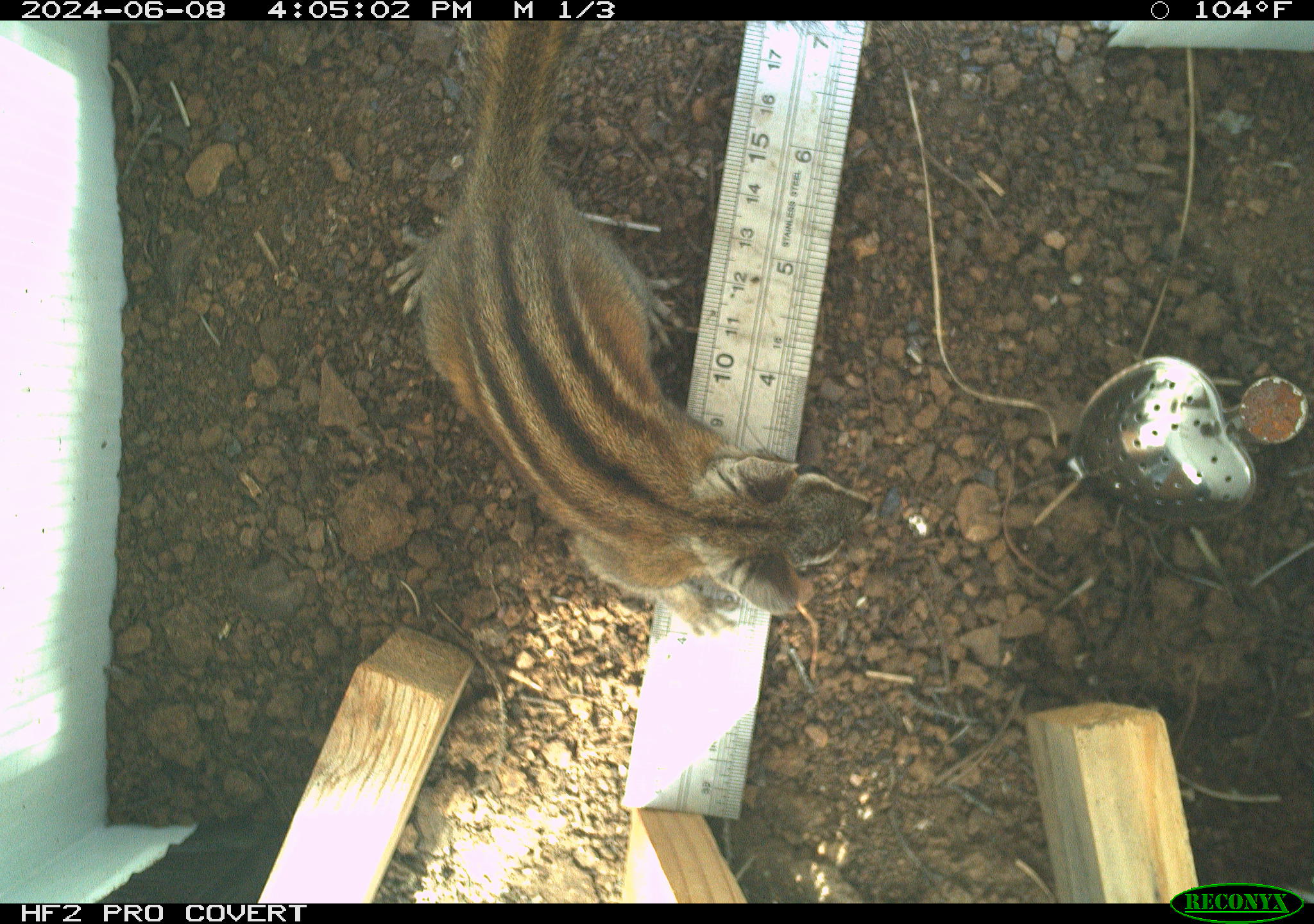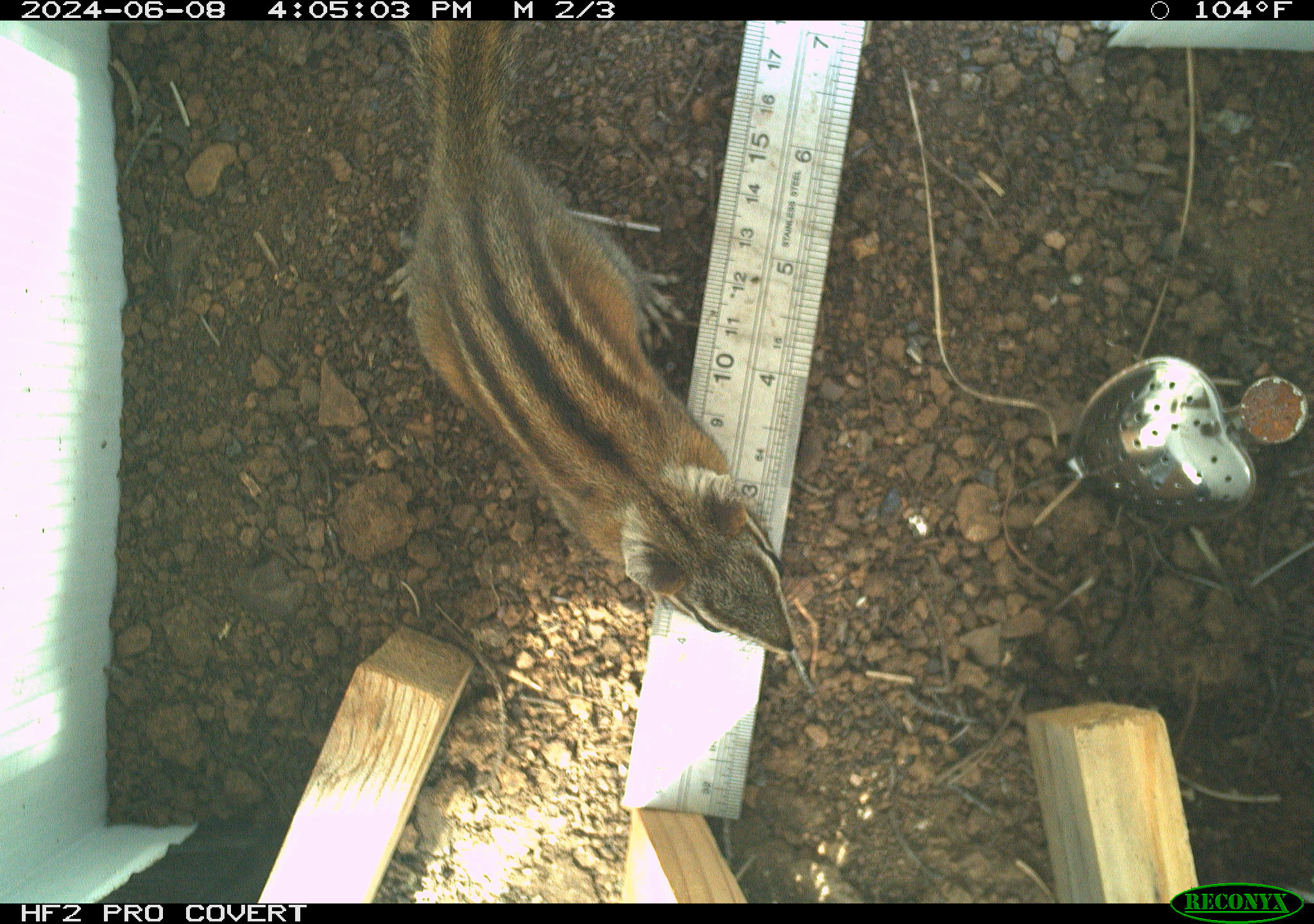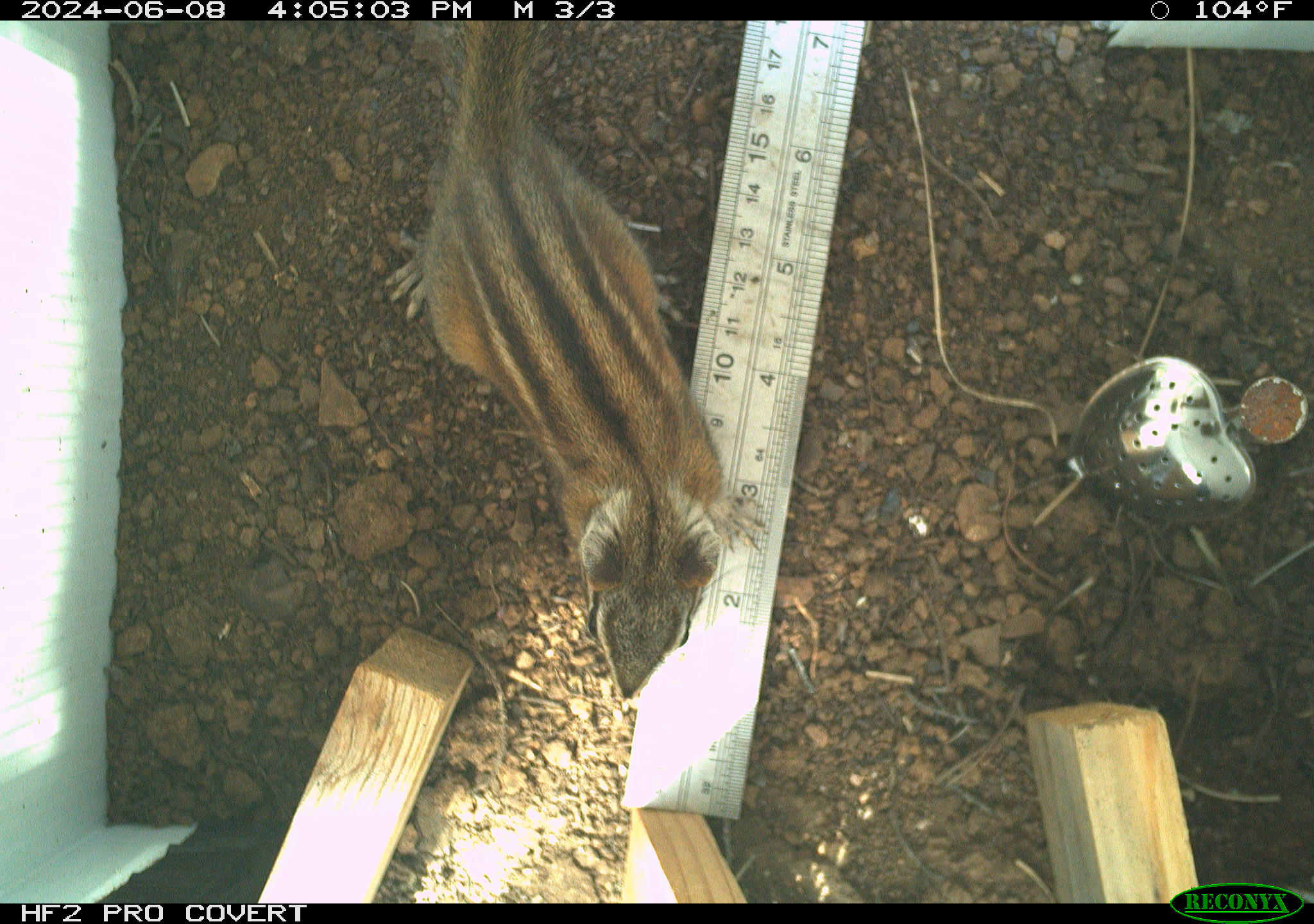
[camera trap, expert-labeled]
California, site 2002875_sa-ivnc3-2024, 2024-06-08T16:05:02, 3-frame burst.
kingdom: Animalia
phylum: Chordata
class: Mammalia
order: Rodentia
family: Sciuridae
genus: Neotamias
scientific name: Neotamias sonomae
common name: sonoma chipmunk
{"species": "sonoma chipmunk (Neotamias sonomae)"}